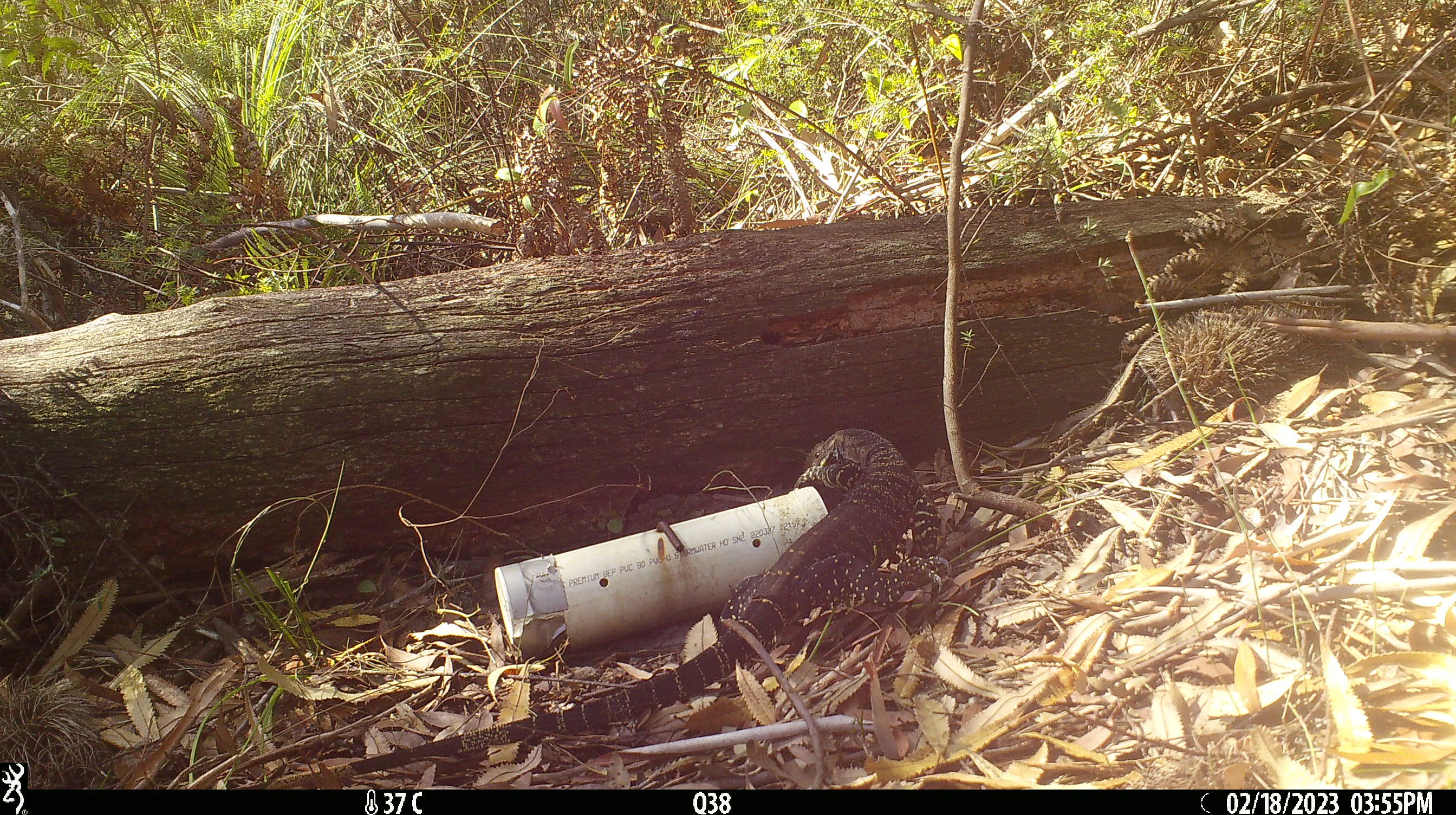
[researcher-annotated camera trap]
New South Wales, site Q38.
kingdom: Animalia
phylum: Chordata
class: Reptilia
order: Squamata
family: Varanidae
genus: Varanus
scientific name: Varanus varius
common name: lace monitor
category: goanna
Goanna (lace monitor) (Varanus varius).